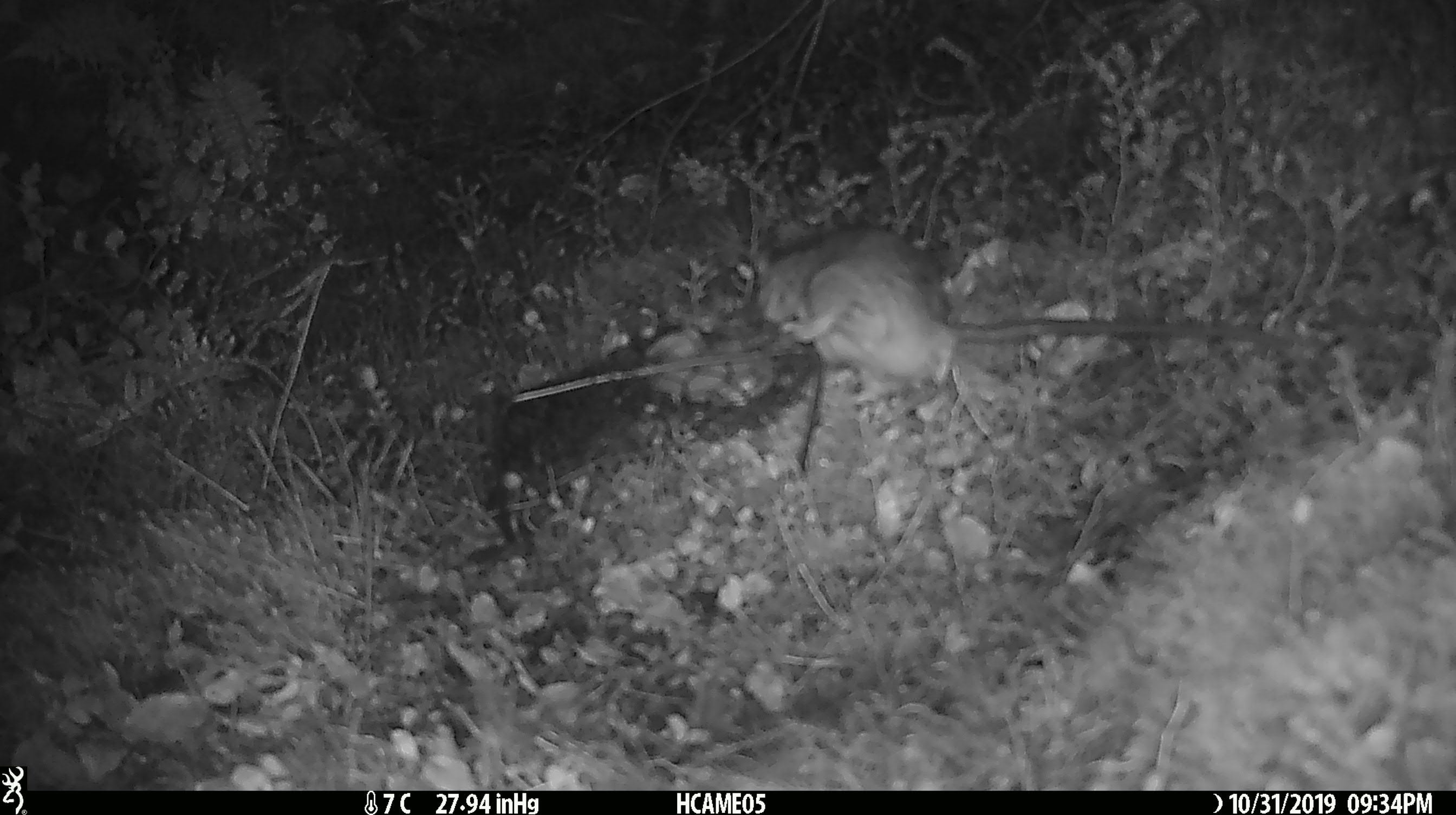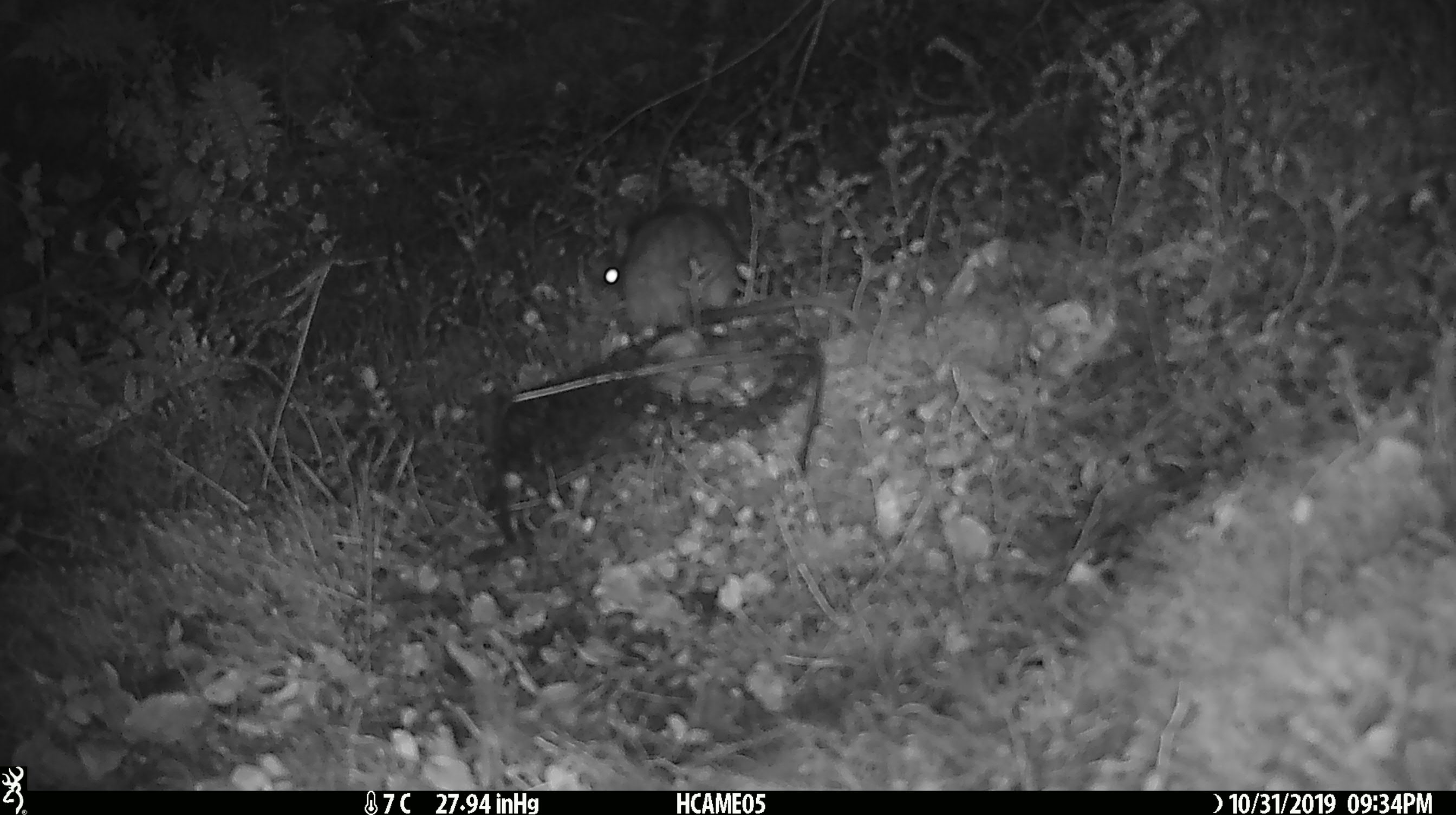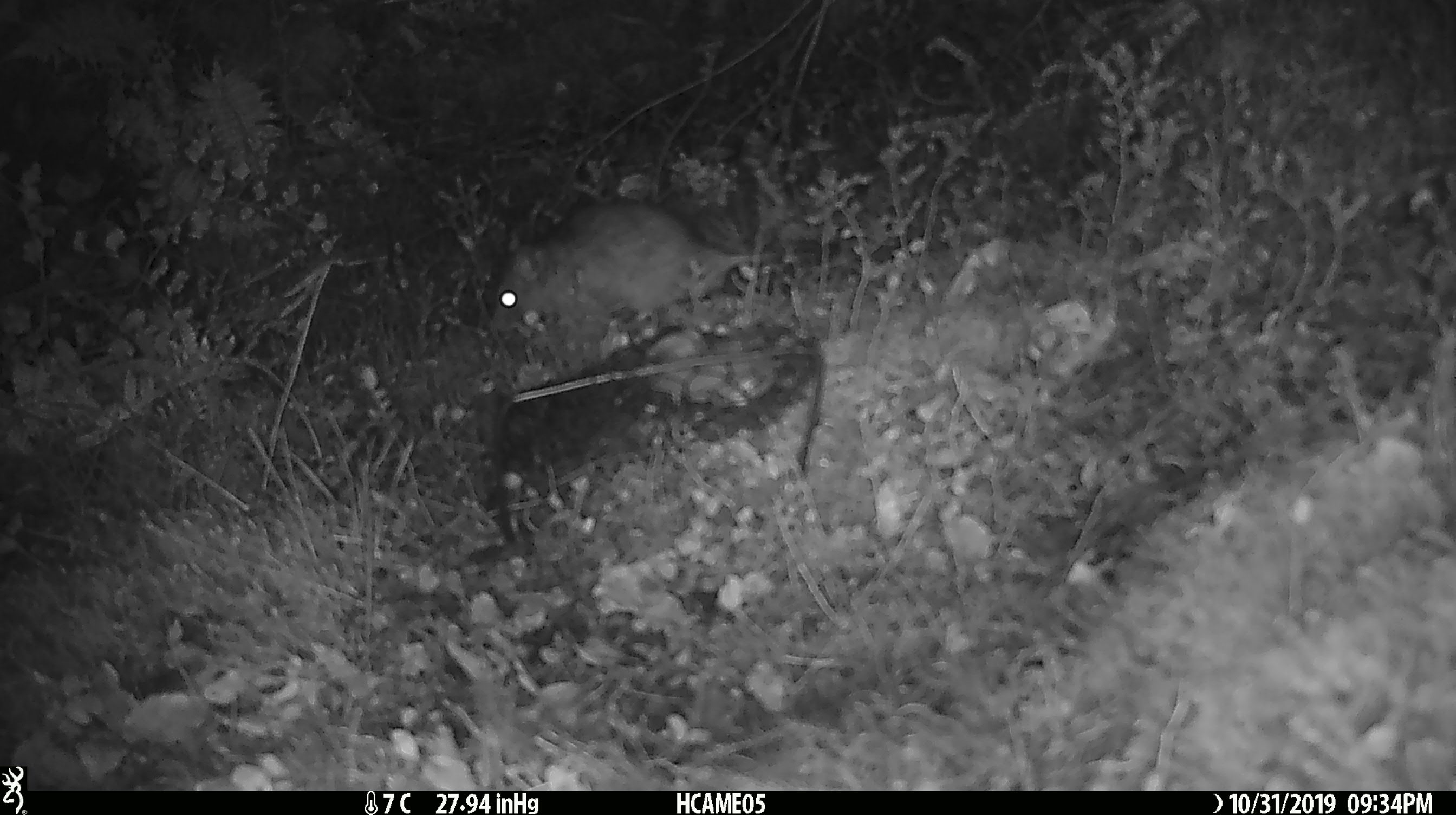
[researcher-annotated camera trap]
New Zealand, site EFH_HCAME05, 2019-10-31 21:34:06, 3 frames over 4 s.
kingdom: Animalia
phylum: Chordata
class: Mammalia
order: Rodentia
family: Muridae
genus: Rattus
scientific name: Rattus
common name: rat